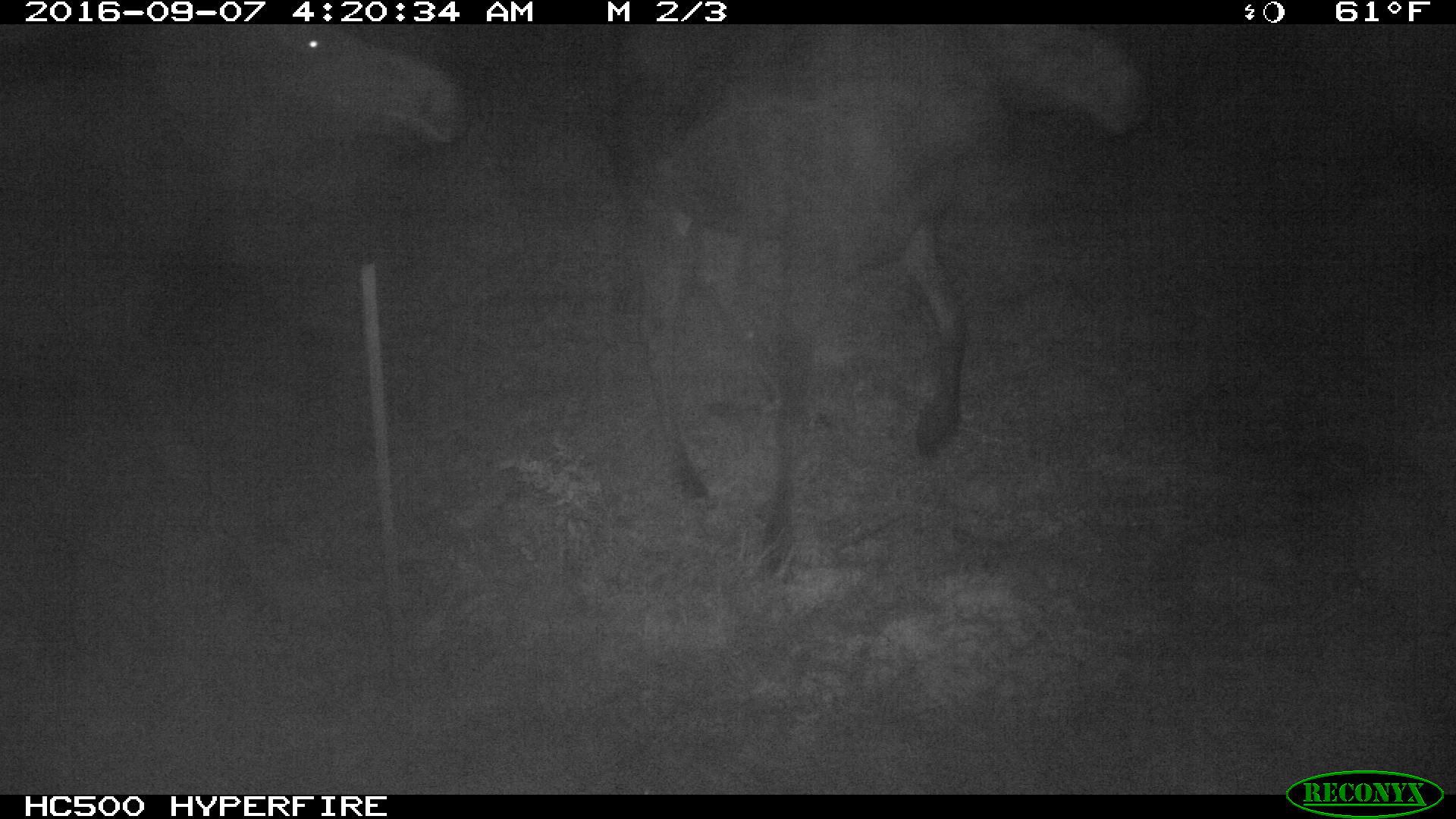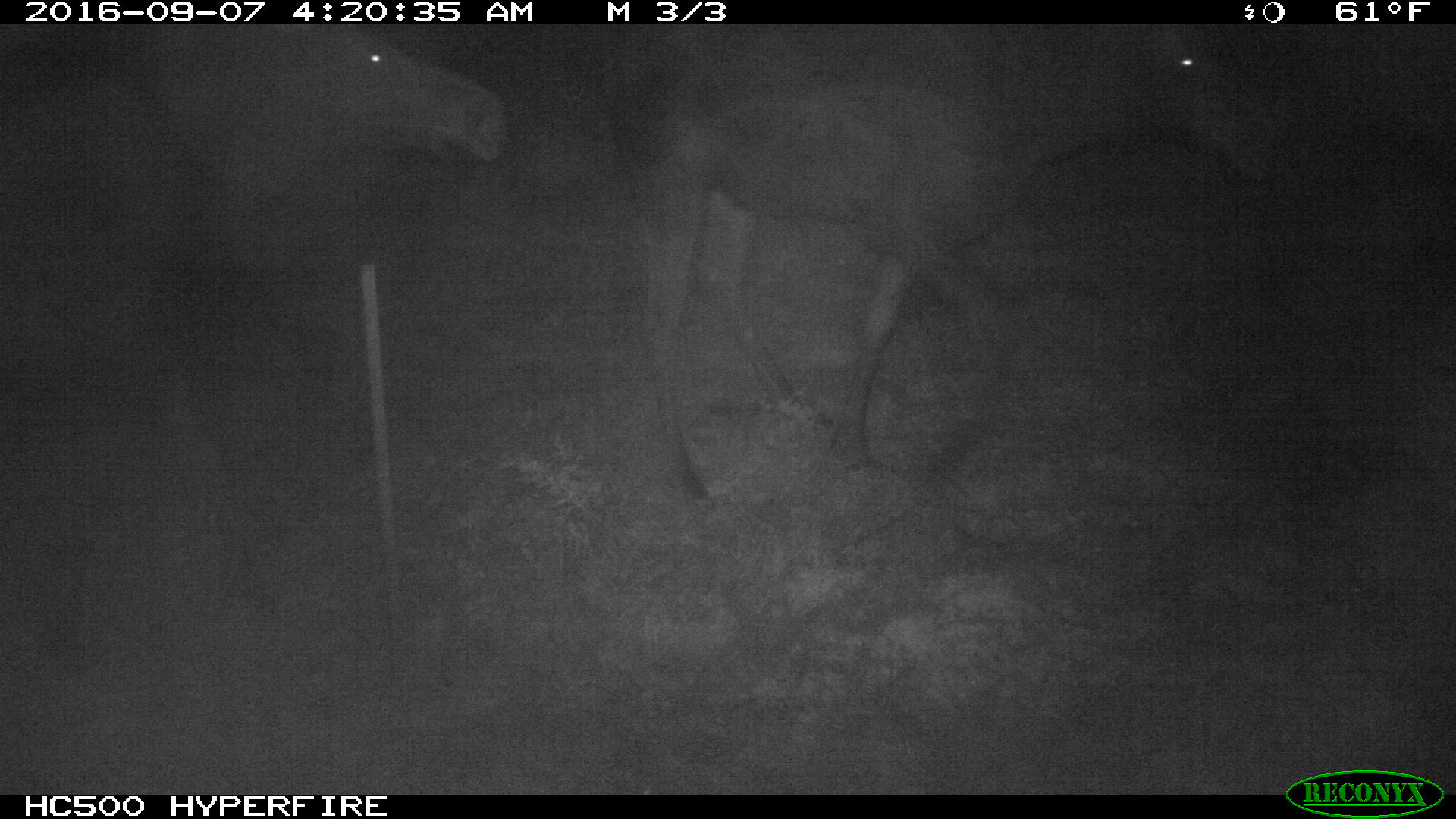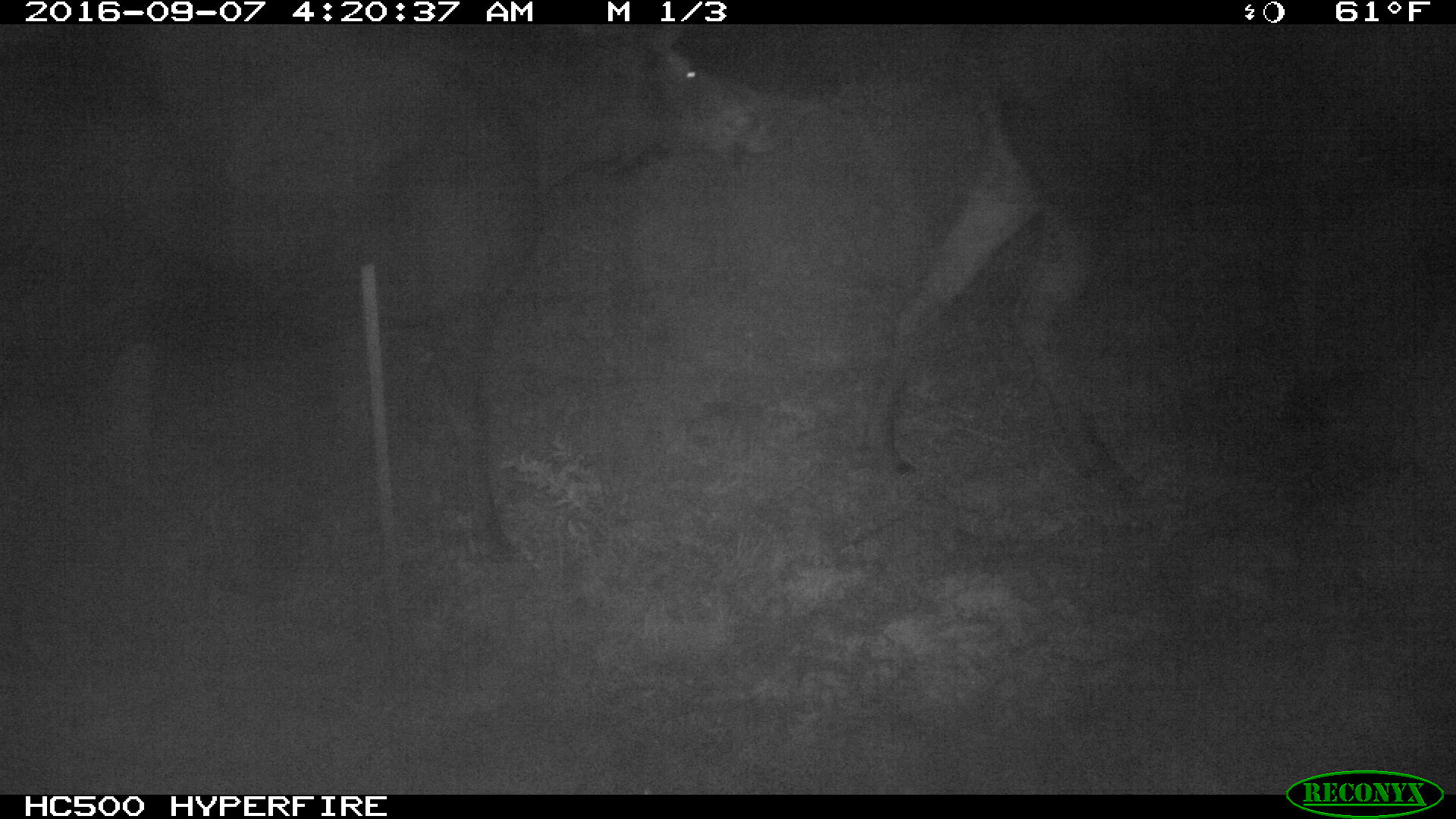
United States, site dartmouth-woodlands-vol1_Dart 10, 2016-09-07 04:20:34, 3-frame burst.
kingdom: Animalia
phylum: Chordata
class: Mammalia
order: Artiodactyla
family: Cervidae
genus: Alces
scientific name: Alces alces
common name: moose